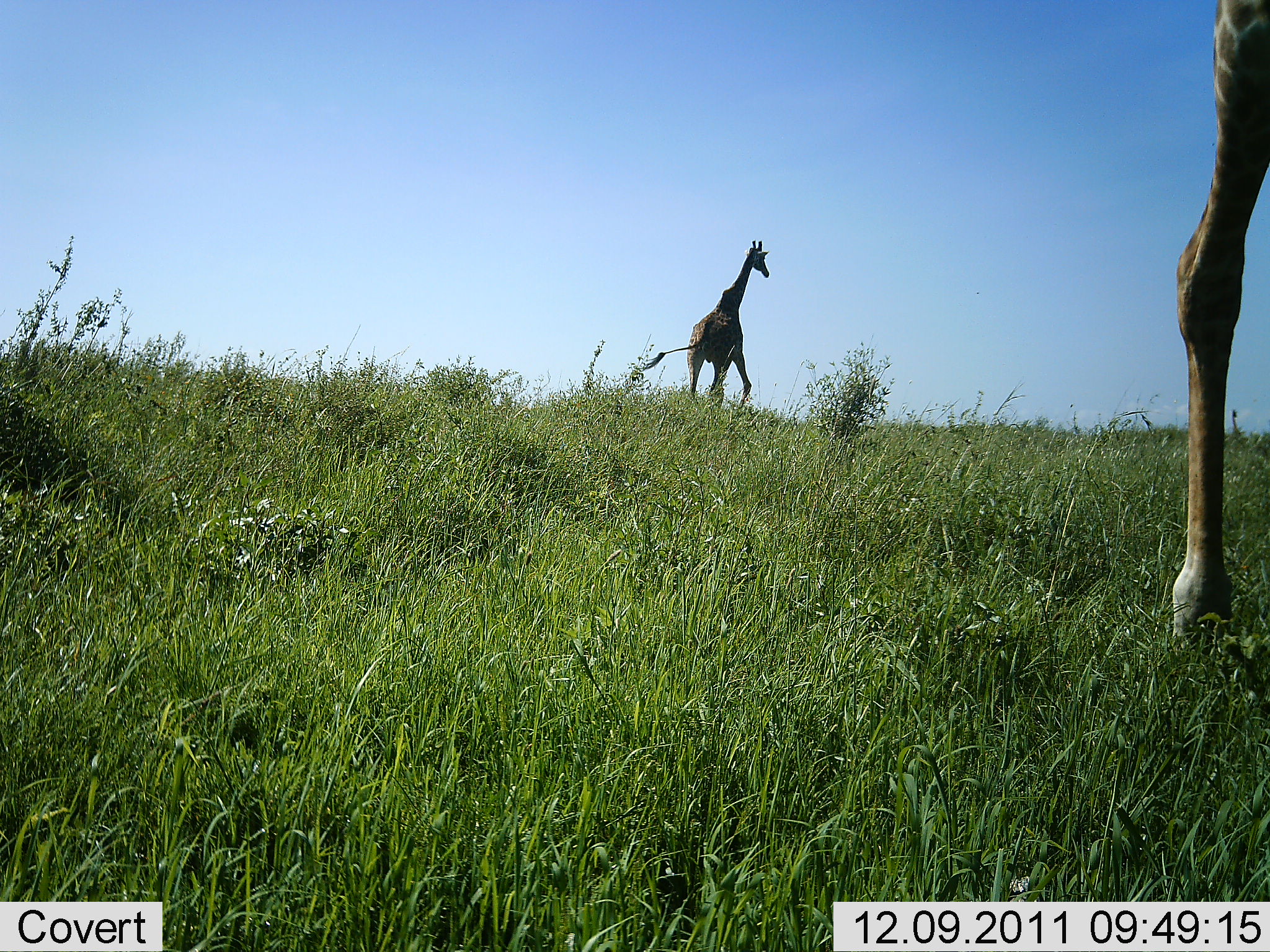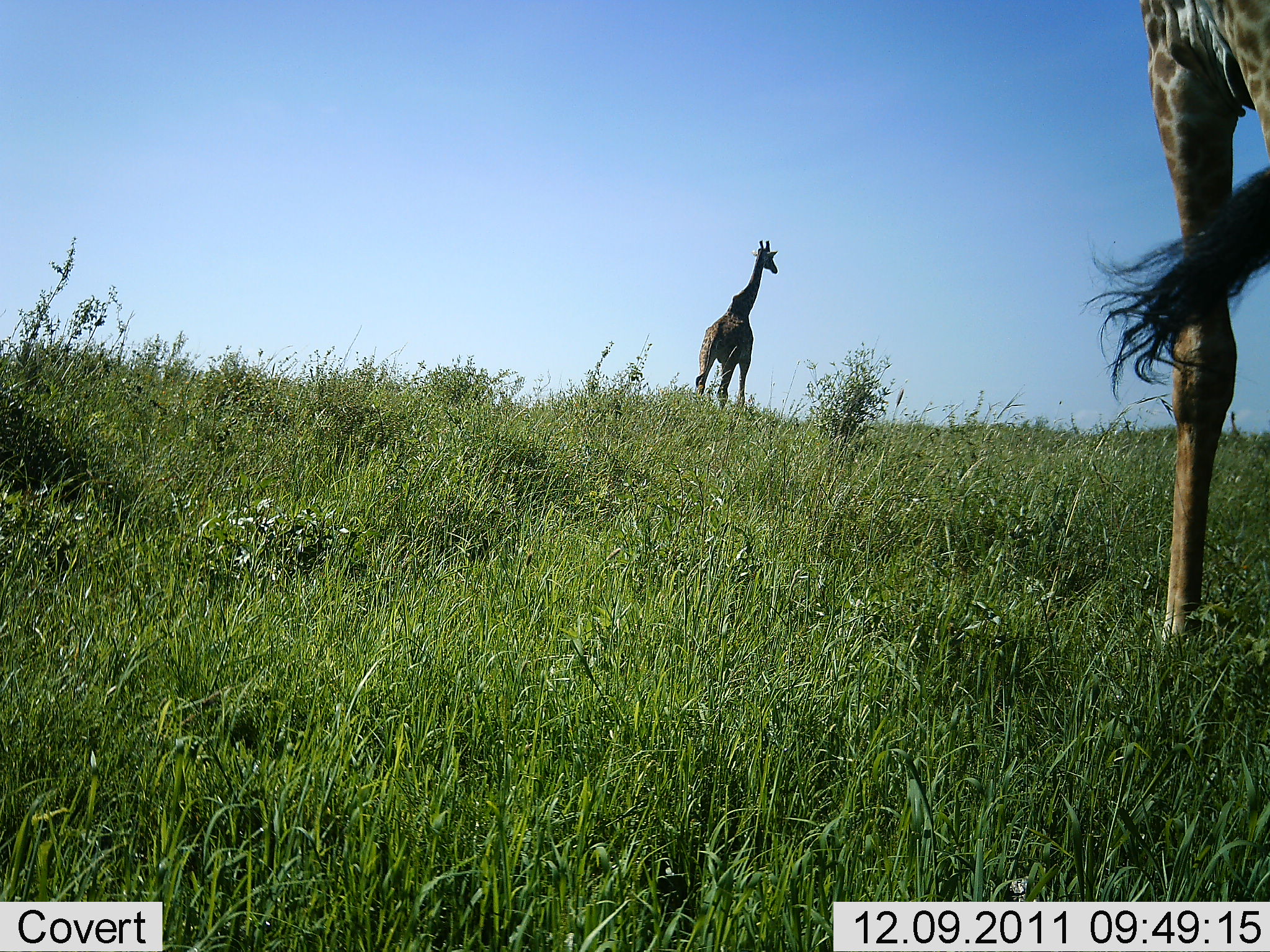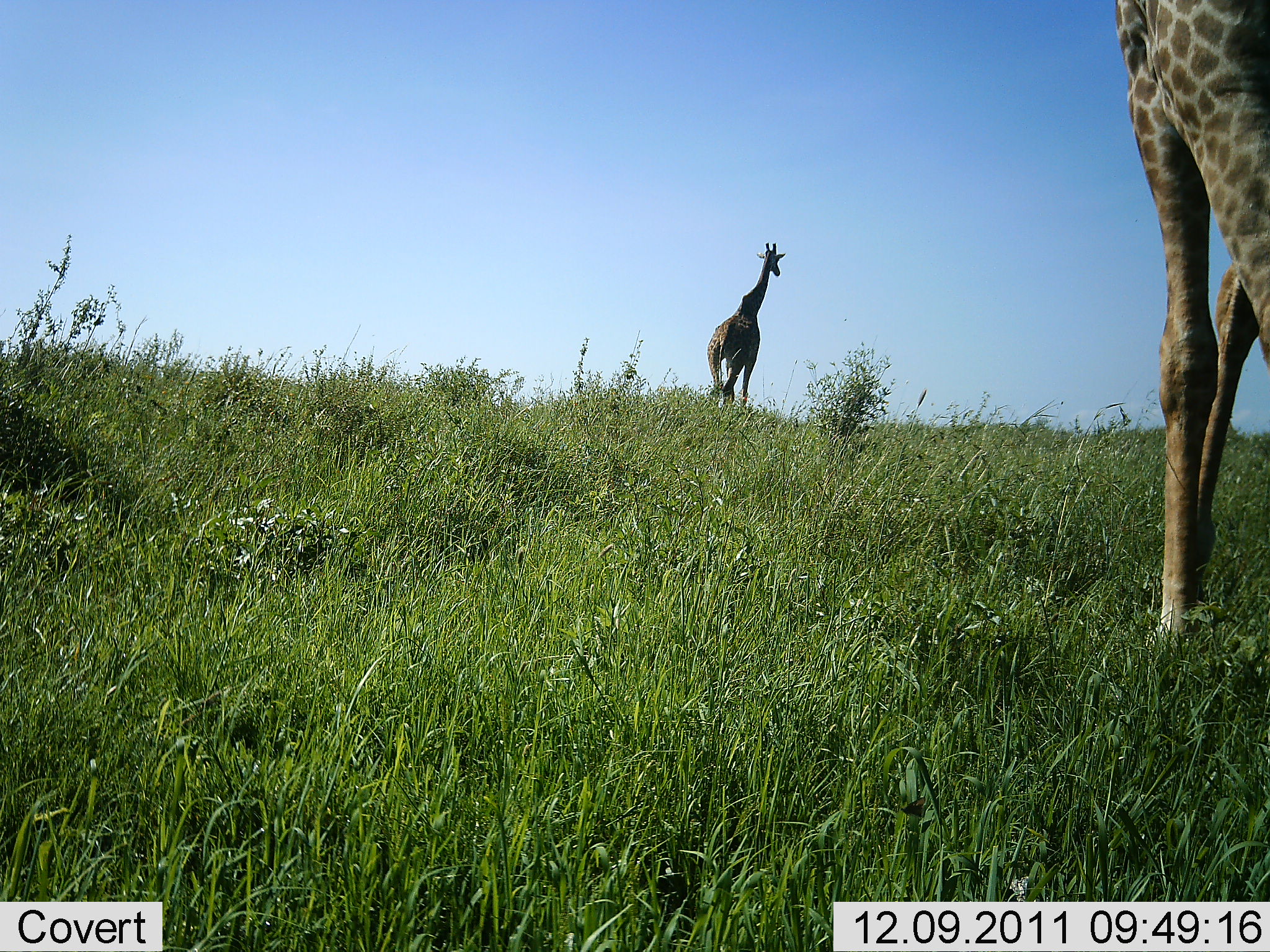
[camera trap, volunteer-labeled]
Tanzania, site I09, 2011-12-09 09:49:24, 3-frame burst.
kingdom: Animalia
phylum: Chordata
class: Mammalia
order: Artiodactyla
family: Giraffidae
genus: Giraffa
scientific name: Giraffa camelopardalis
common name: giraffe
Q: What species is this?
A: Giraffe (Giraffa camelopardalis).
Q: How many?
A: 2.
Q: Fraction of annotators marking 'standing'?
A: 40%.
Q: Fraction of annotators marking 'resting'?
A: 0%.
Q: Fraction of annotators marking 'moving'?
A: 70%.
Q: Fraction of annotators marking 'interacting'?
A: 0%.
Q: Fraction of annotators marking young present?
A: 0%.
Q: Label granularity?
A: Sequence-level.